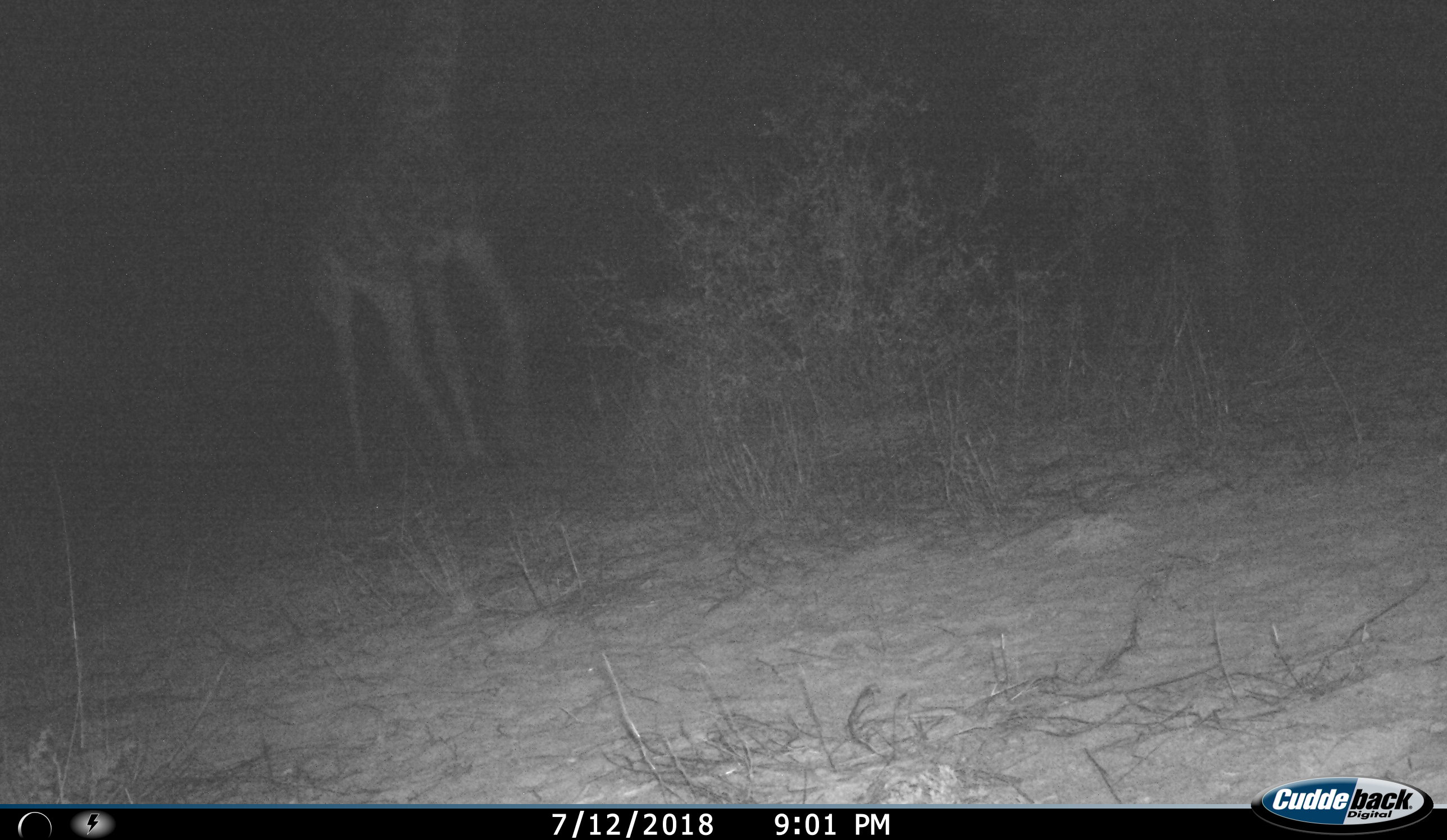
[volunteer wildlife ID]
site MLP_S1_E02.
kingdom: Animalia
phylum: Chordata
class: Mammalia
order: Artiodactyla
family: Giraffidae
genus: Giraffa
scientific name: Giraffa camelopardalis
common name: giraffe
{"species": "giraffe (Giraffa camelopardalis)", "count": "1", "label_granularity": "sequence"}